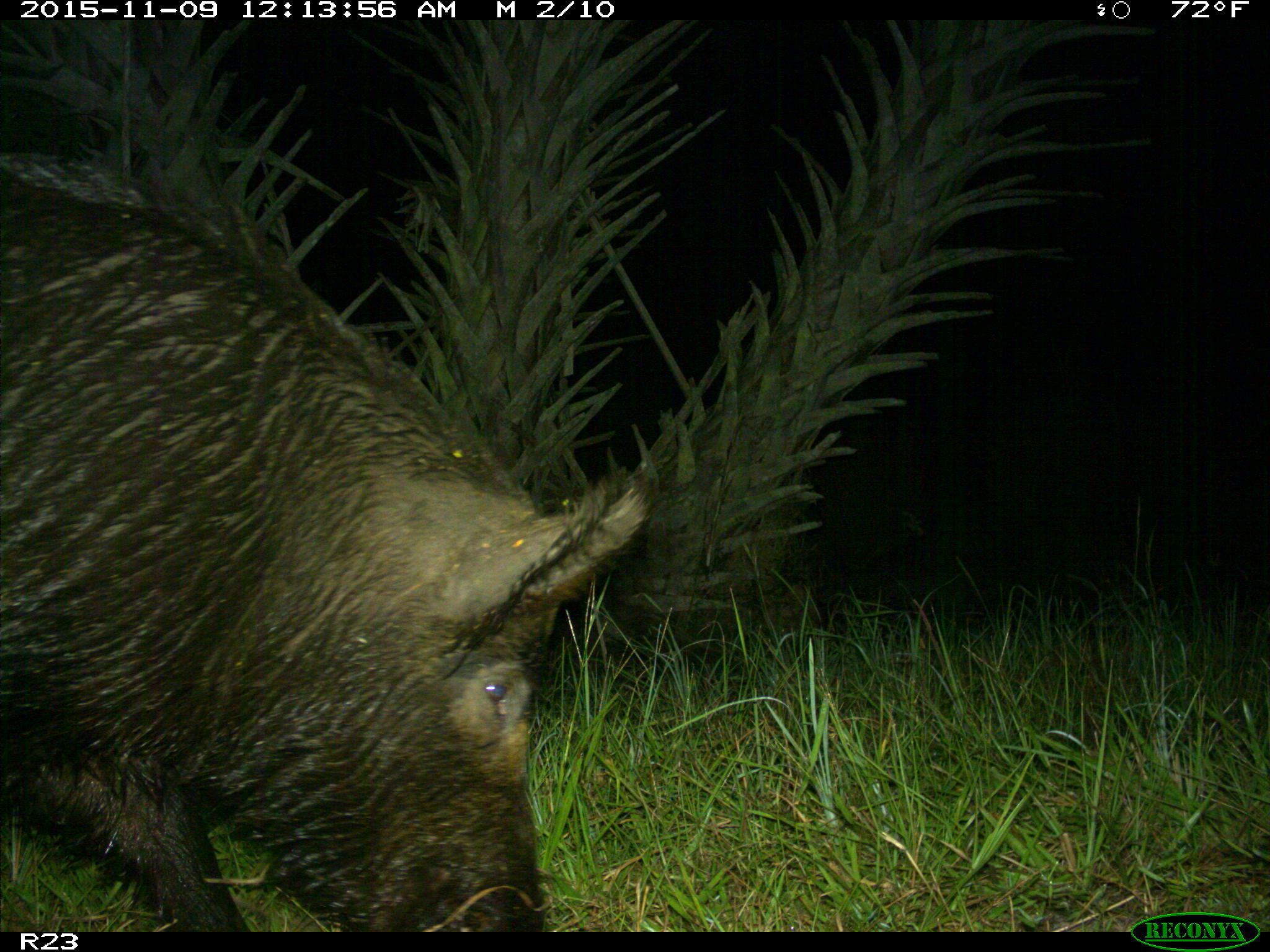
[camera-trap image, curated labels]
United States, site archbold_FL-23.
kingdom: Animalia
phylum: Chordata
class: Mammalia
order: Artiodactyla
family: Suidae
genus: Sus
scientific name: Sus scrofa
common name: wild boar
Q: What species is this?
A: Sus scrofa (wild boar).